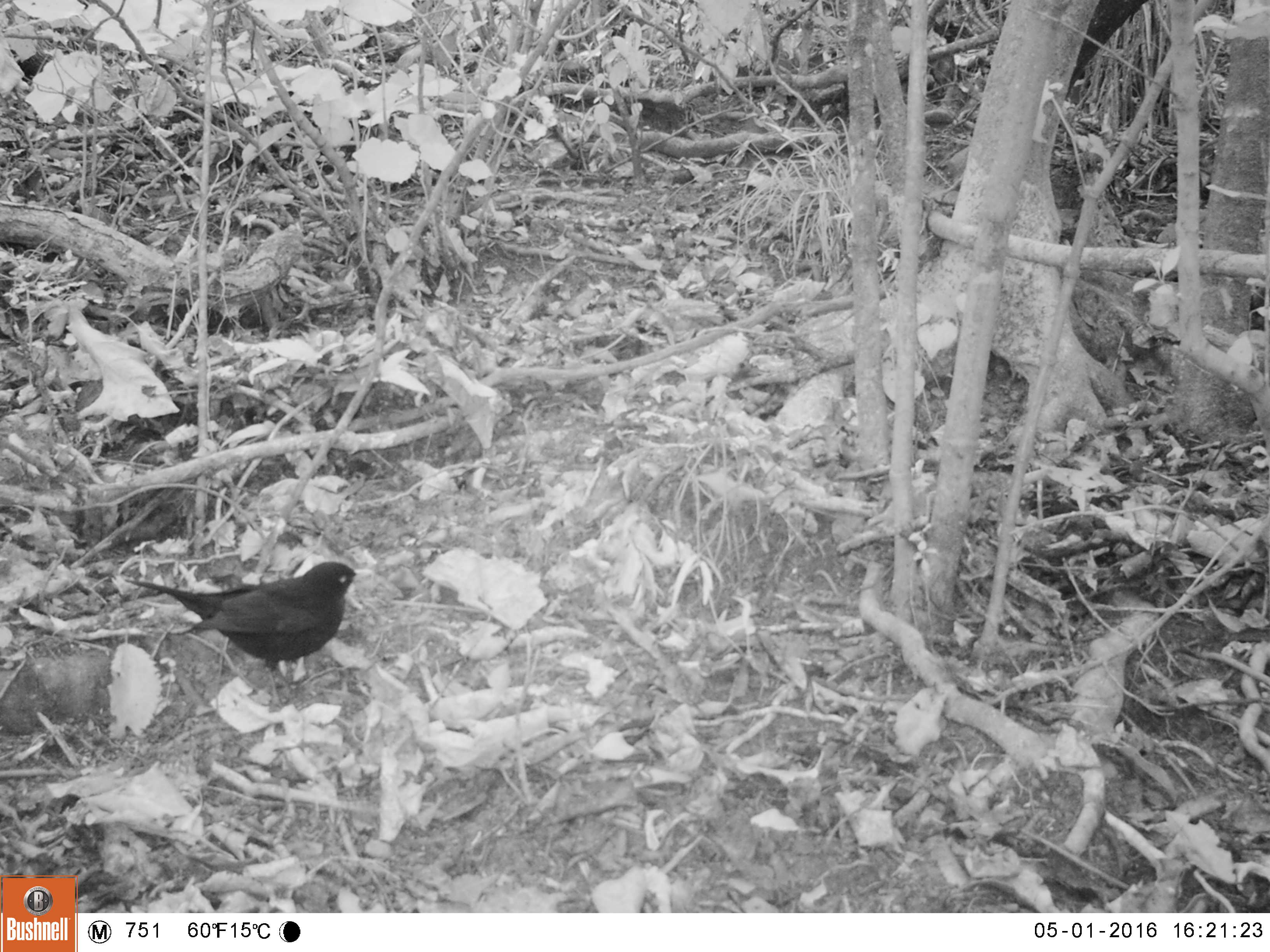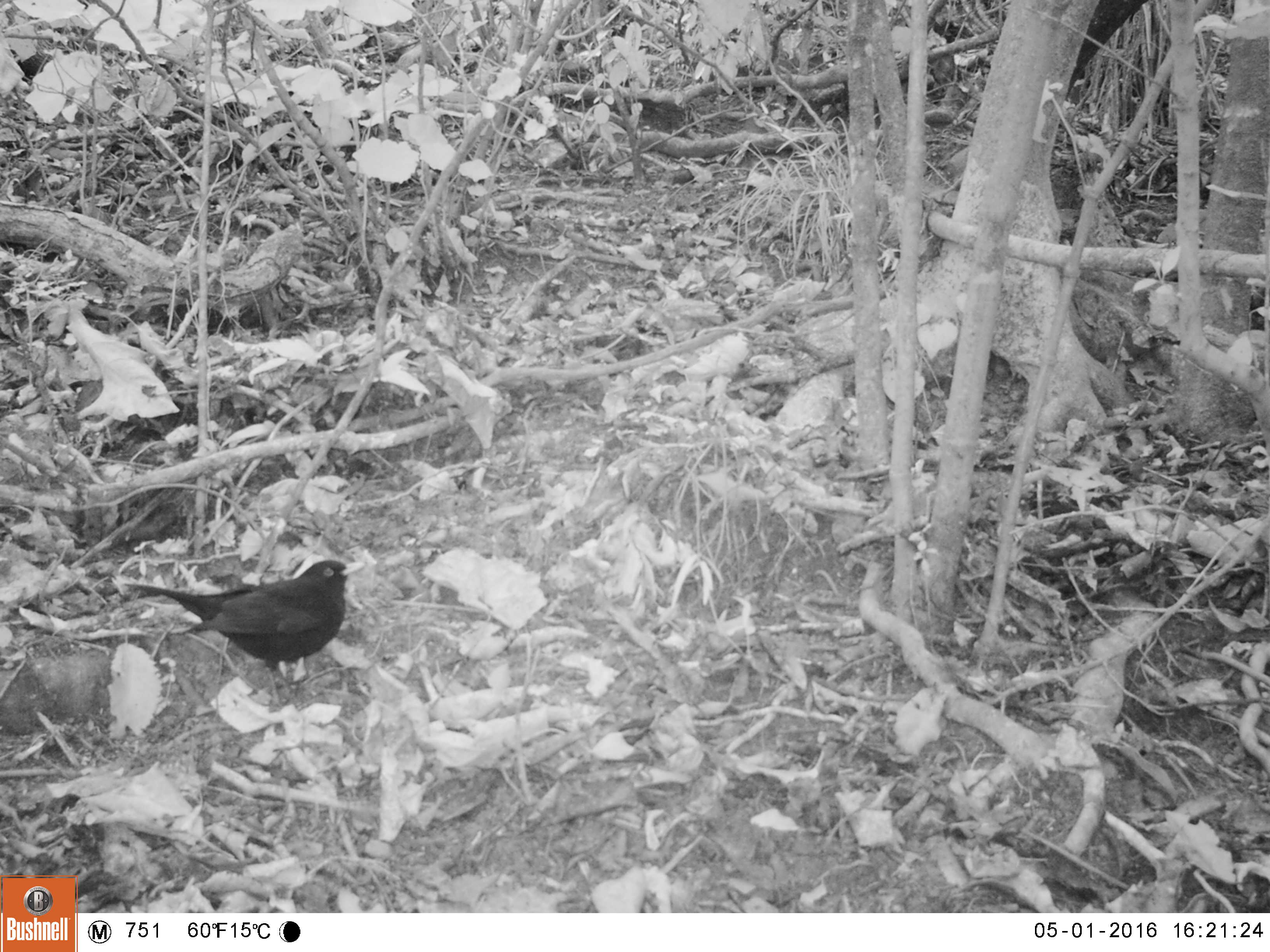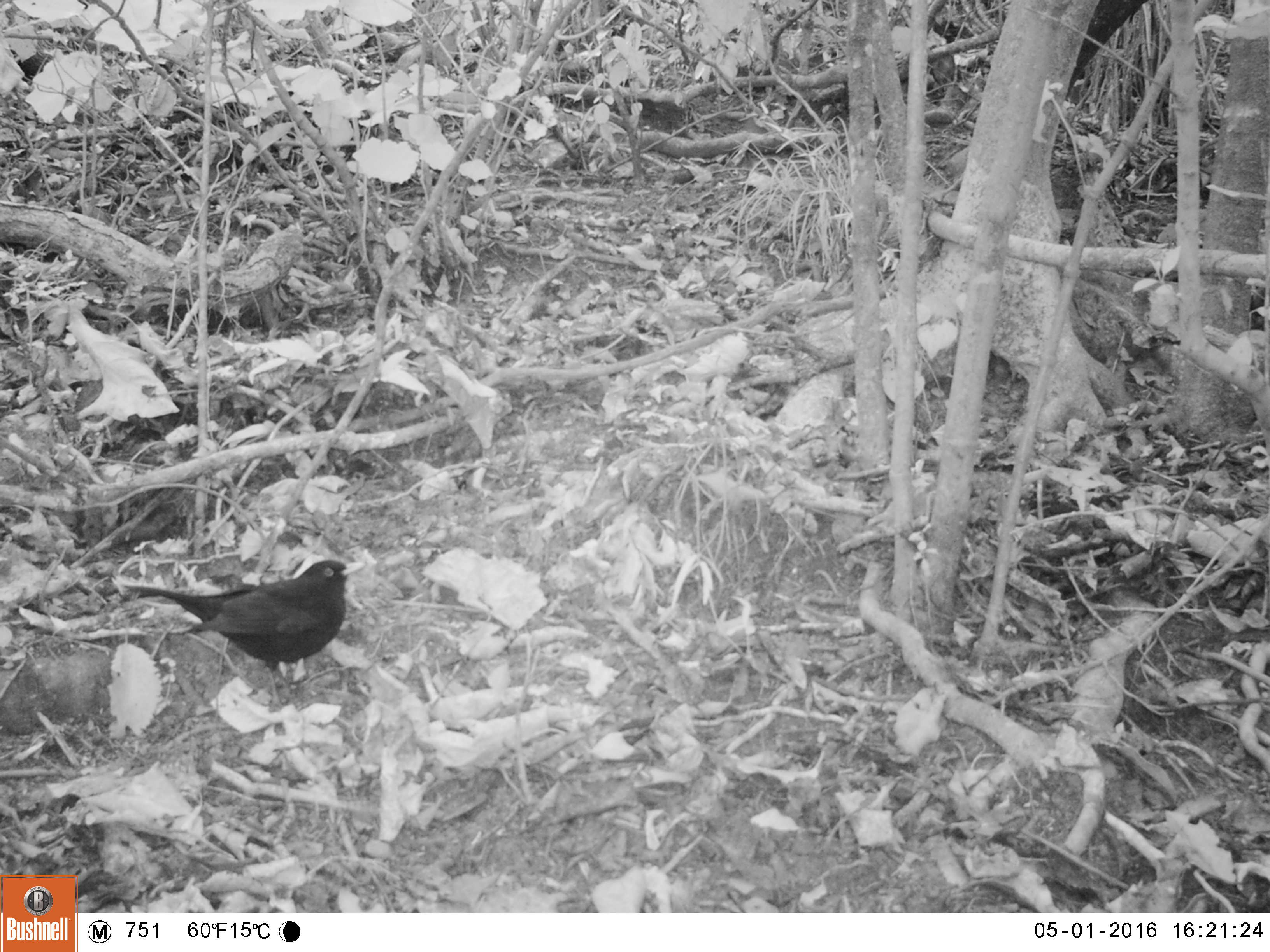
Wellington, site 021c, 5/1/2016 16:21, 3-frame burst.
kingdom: Animalia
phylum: Chordata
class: Aves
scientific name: Aves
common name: bird